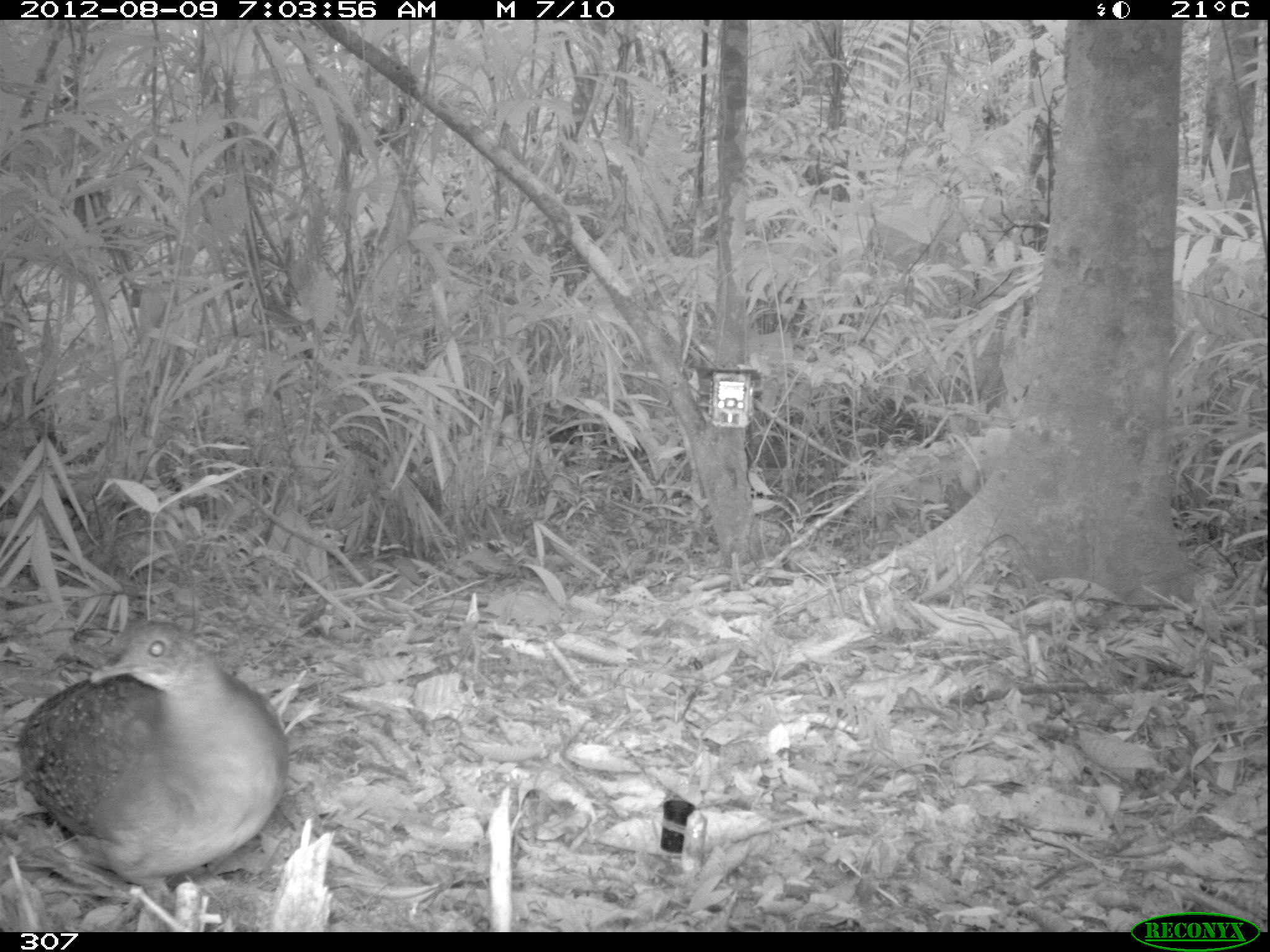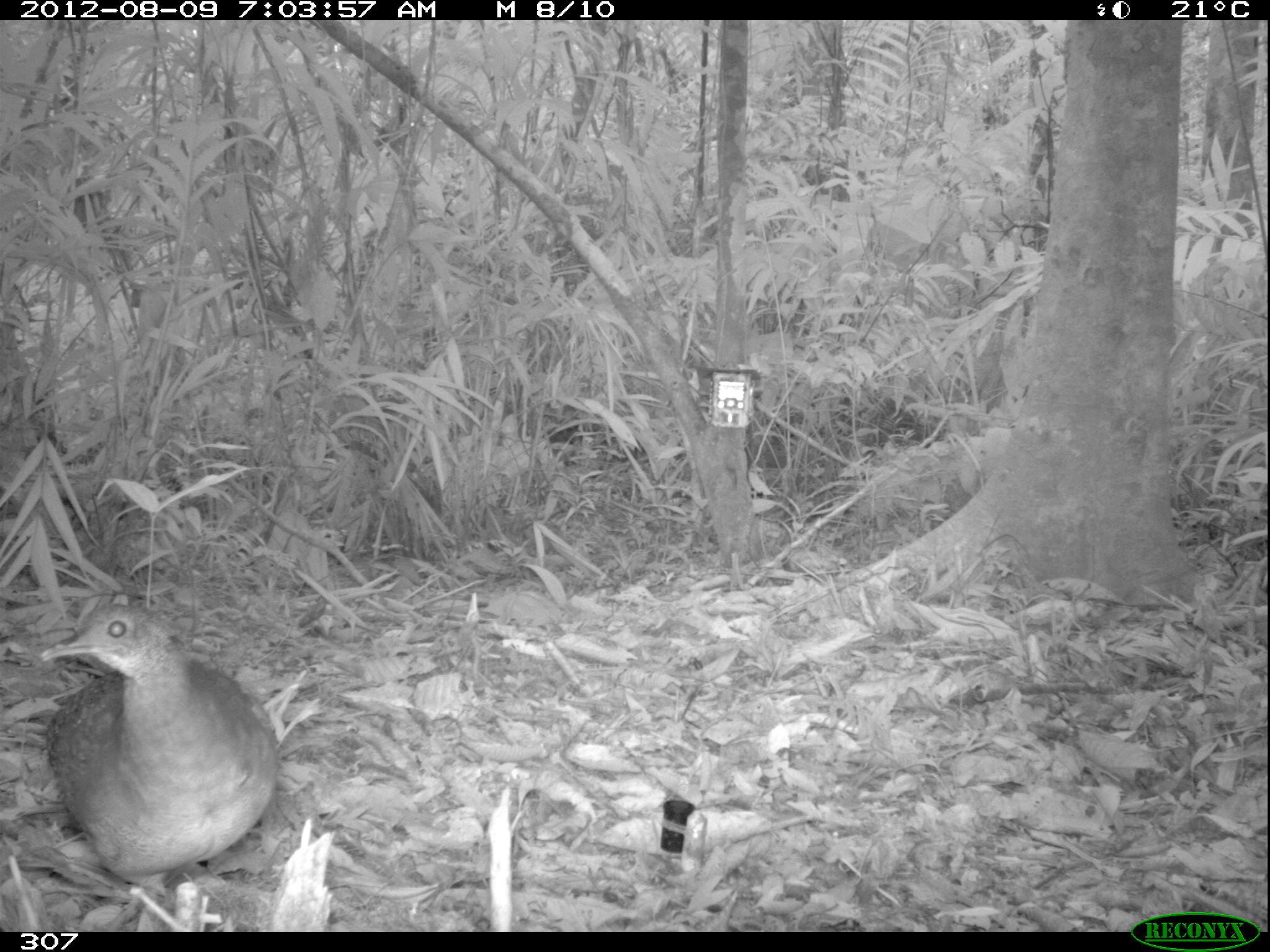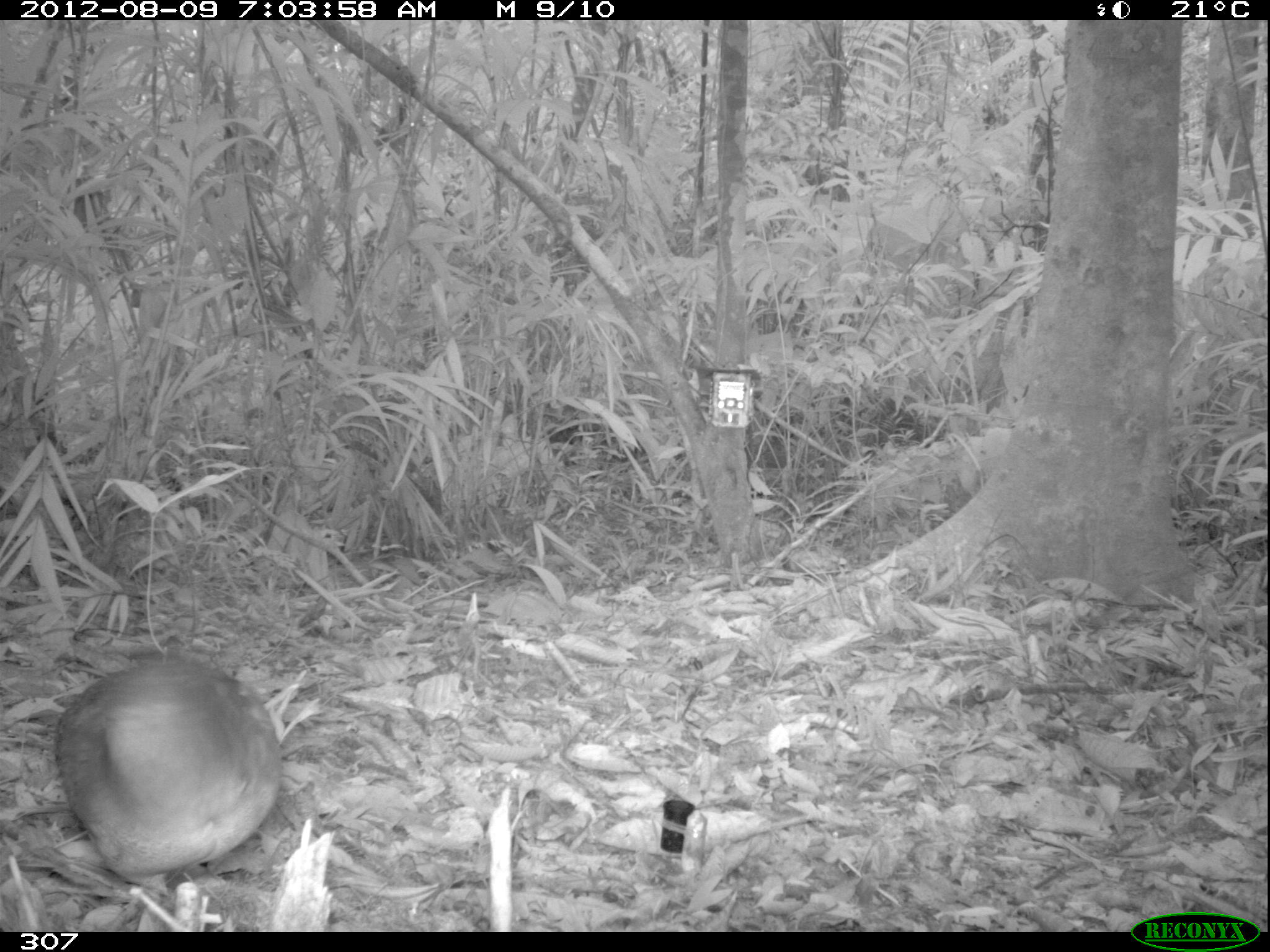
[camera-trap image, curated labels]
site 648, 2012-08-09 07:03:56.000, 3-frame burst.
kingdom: Animalia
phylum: Chordata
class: Aves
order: Galliformes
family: Phasianidae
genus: Alectoris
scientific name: Alectoris rufa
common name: red-legged partridge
Alectoris rufa (red-legged partridge).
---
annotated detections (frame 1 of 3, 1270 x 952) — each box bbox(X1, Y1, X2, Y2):
alectoris rufa: bbox(17, 618, 290, 903)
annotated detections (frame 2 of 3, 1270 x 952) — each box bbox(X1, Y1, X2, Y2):
alectoris rufa: bbox(39, 602, 277, 897)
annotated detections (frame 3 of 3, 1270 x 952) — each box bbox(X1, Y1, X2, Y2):
alectoris rufa: bbox(53, 657, 283, 898)